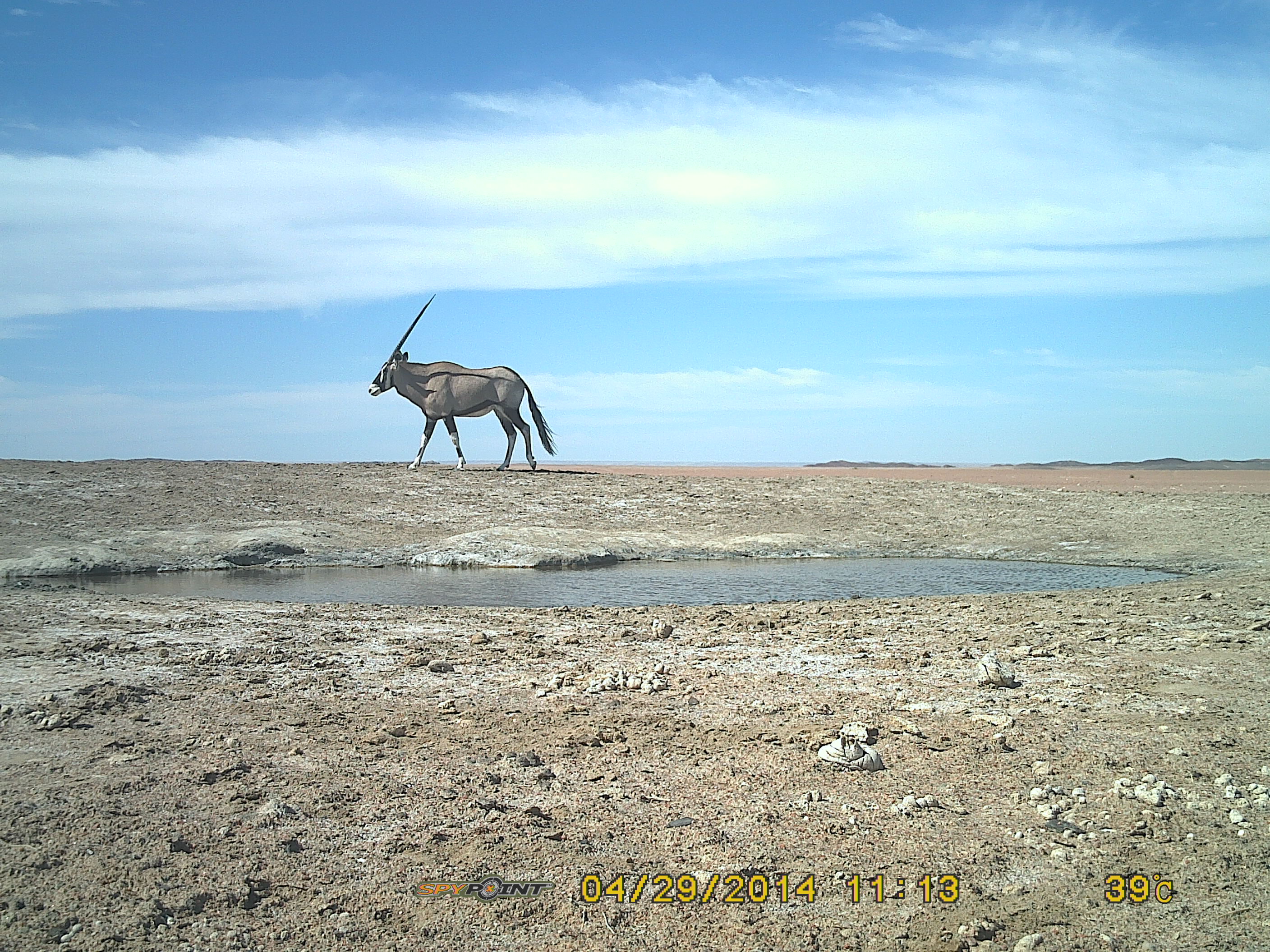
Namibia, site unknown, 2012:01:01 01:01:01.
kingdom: Animalia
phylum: Chordata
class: Mammalia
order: Artiodactyla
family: Bovidae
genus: Oryx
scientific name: Oryx gazella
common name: gemsbok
Oryx gazella (gemsbok).